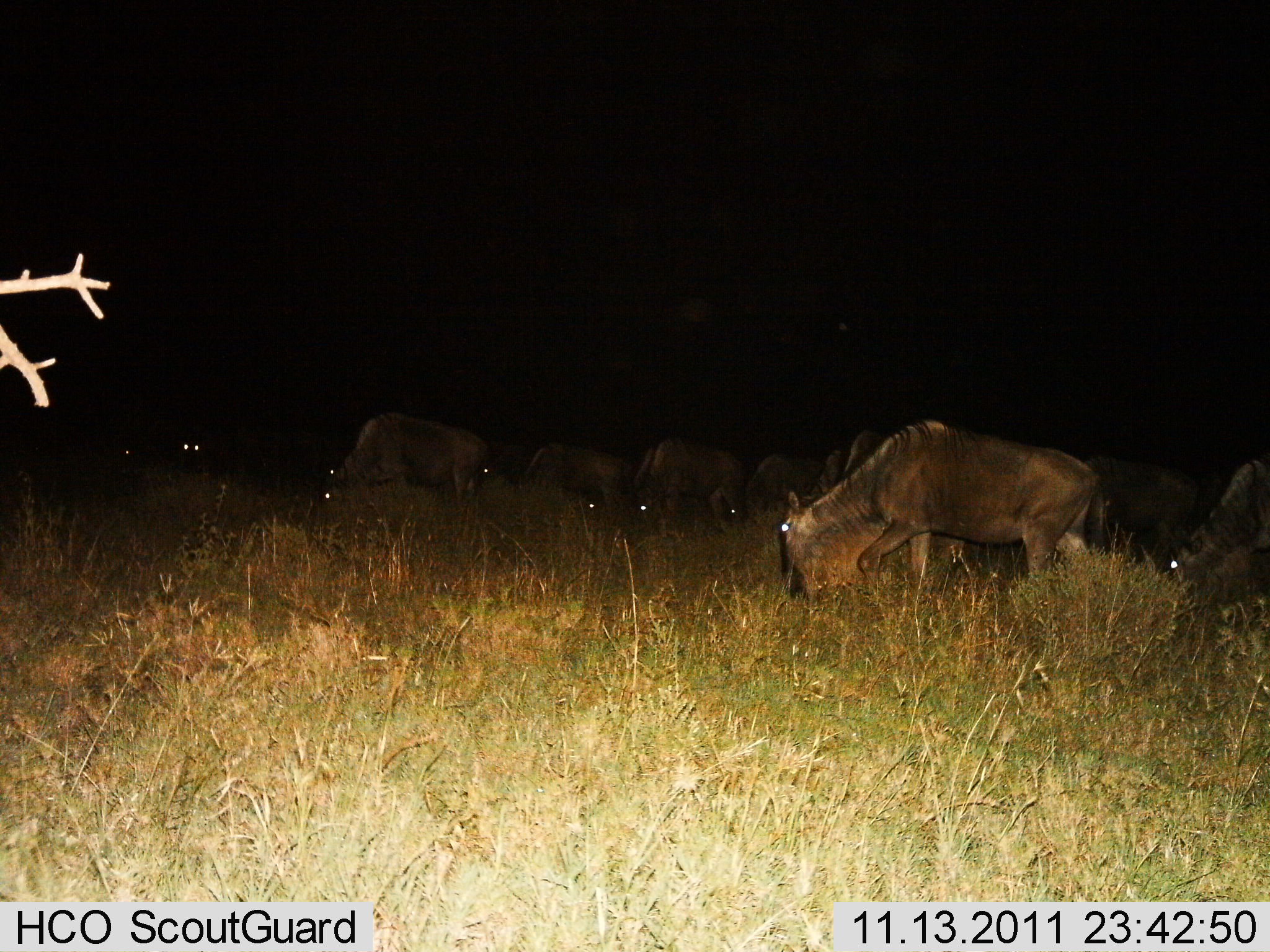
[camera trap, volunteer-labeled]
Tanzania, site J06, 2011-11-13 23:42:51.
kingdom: Animalia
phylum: Chordata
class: Mammalia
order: Artiodactyla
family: Bovidae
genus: Connochaetes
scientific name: Connochaetes taurinus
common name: blue wildebeest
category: wildebeest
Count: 11-50.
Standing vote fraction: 31%.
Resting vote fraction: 8%.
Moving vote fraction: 23%.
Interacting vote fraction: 0%.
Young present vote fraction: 0%.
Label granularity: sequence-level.